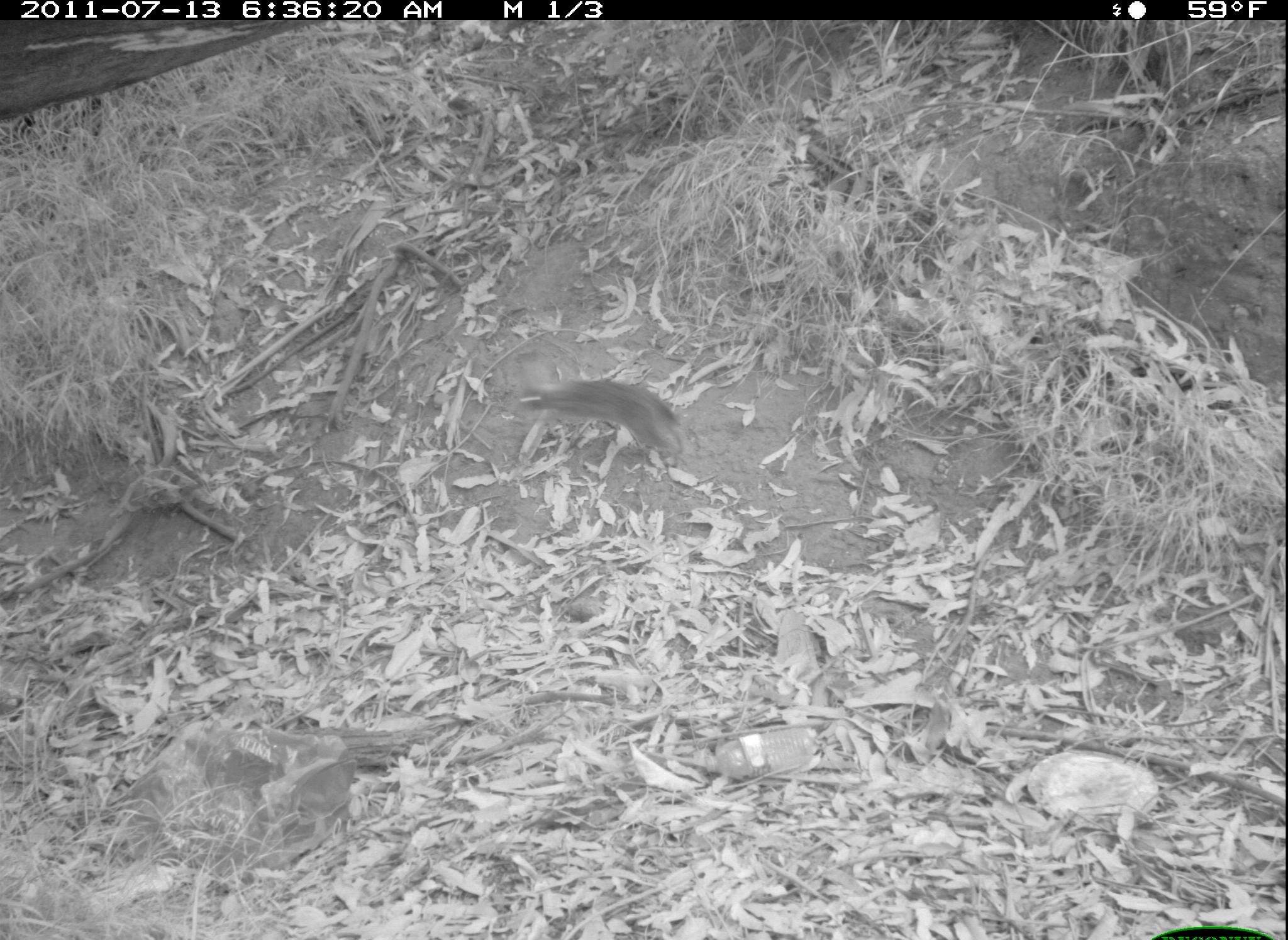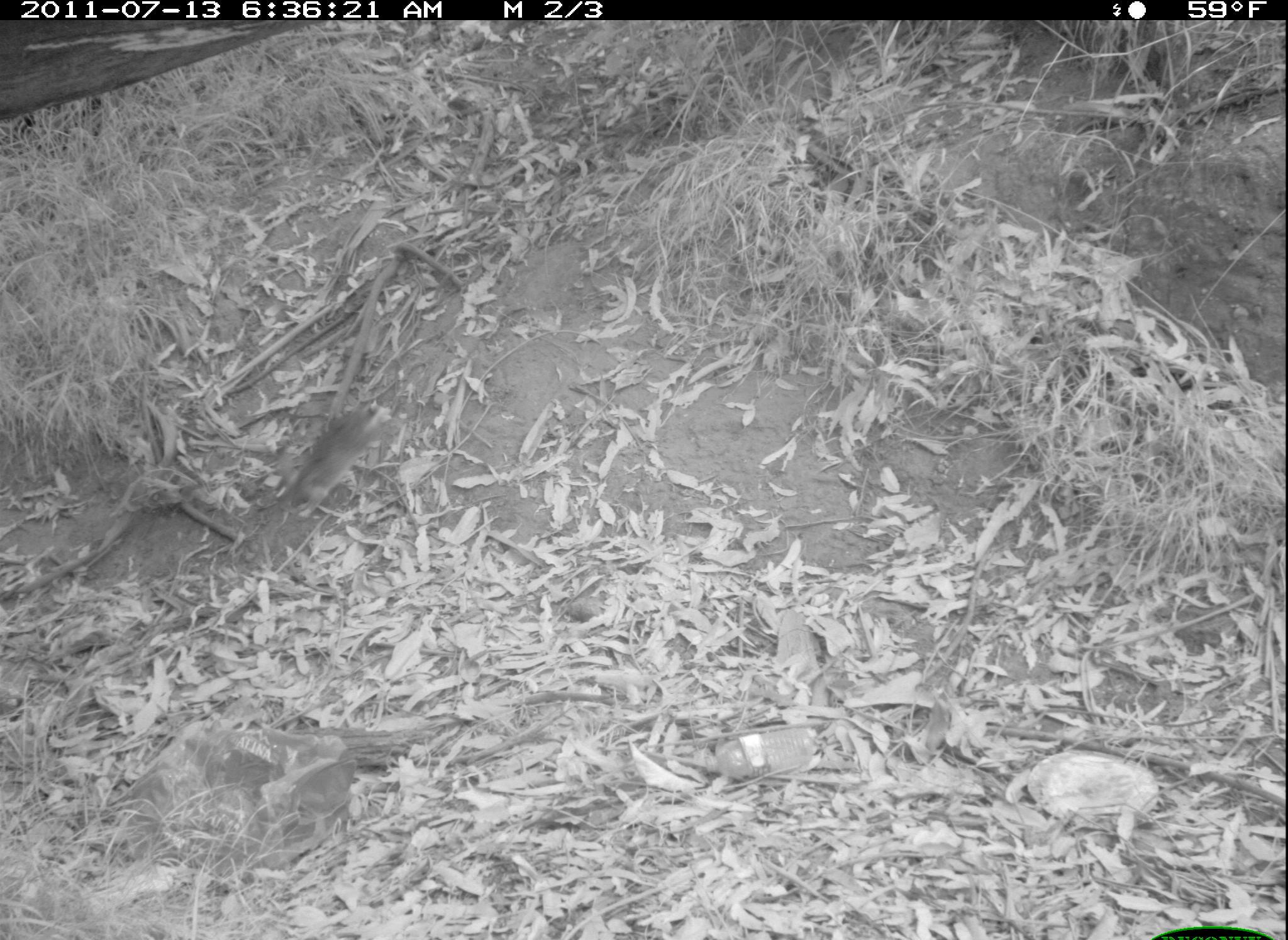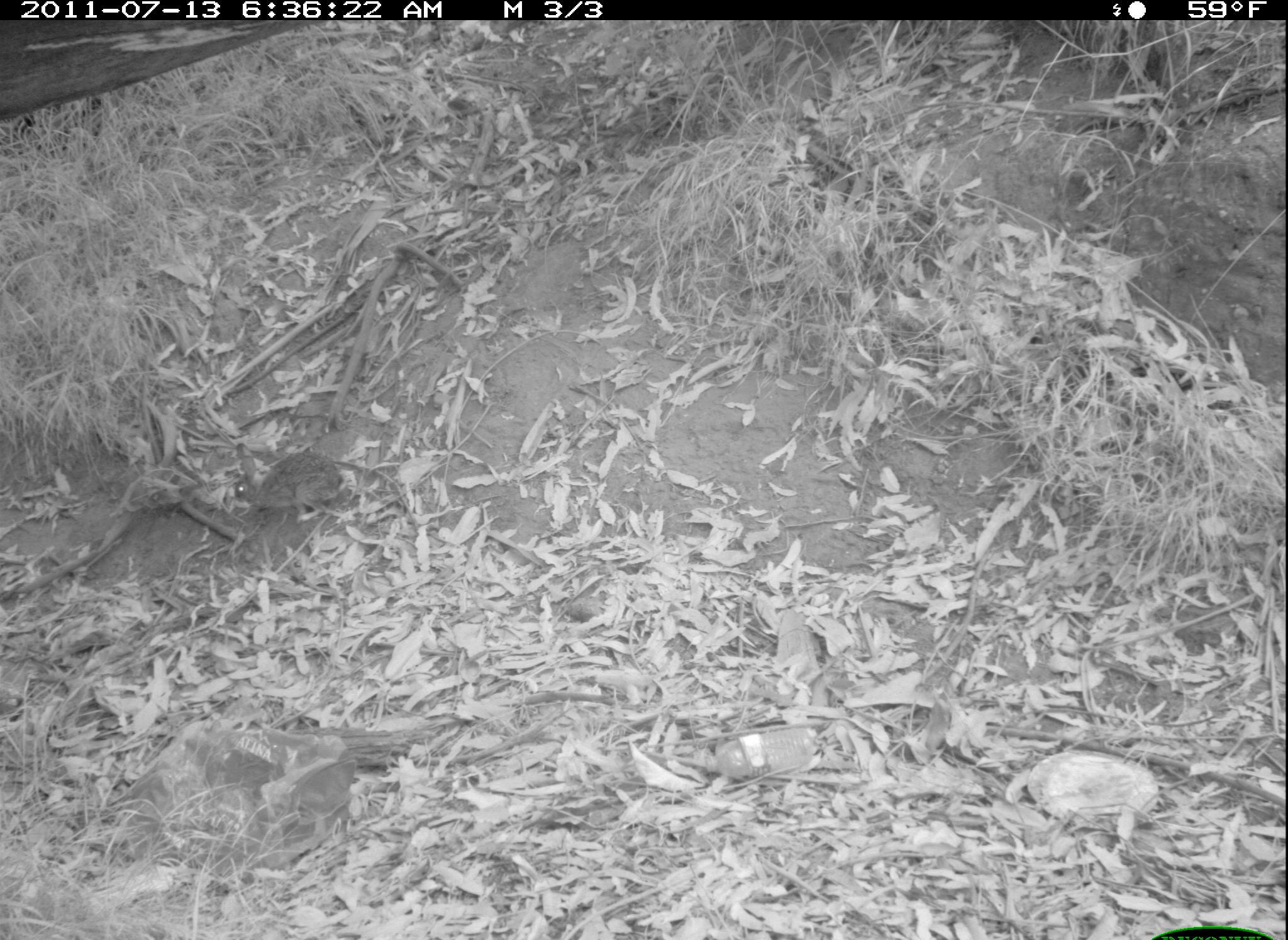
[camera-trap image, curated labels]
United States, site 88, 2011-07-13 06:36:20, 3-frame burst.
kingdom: Animalia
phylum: Chordata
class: Mammalia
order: Lagomorpha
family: Leporidae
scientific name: Leporidae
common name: rabbits and hares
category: rabbit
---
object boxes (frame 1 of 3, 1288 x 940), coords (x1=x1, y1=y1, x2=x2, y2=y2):
rabbit: (x1=503, y1=338, x2=696, y2=474)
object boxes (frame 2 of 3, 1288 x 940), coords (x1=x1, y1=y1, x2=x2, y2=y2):
rabbit: (x1=271, y1=390, x2=398, y2=521)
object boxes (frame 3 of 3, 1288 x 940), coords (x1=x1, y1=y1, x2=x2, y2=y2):
rabbit: (x1=223, y1=444, x2=377, y2=532)